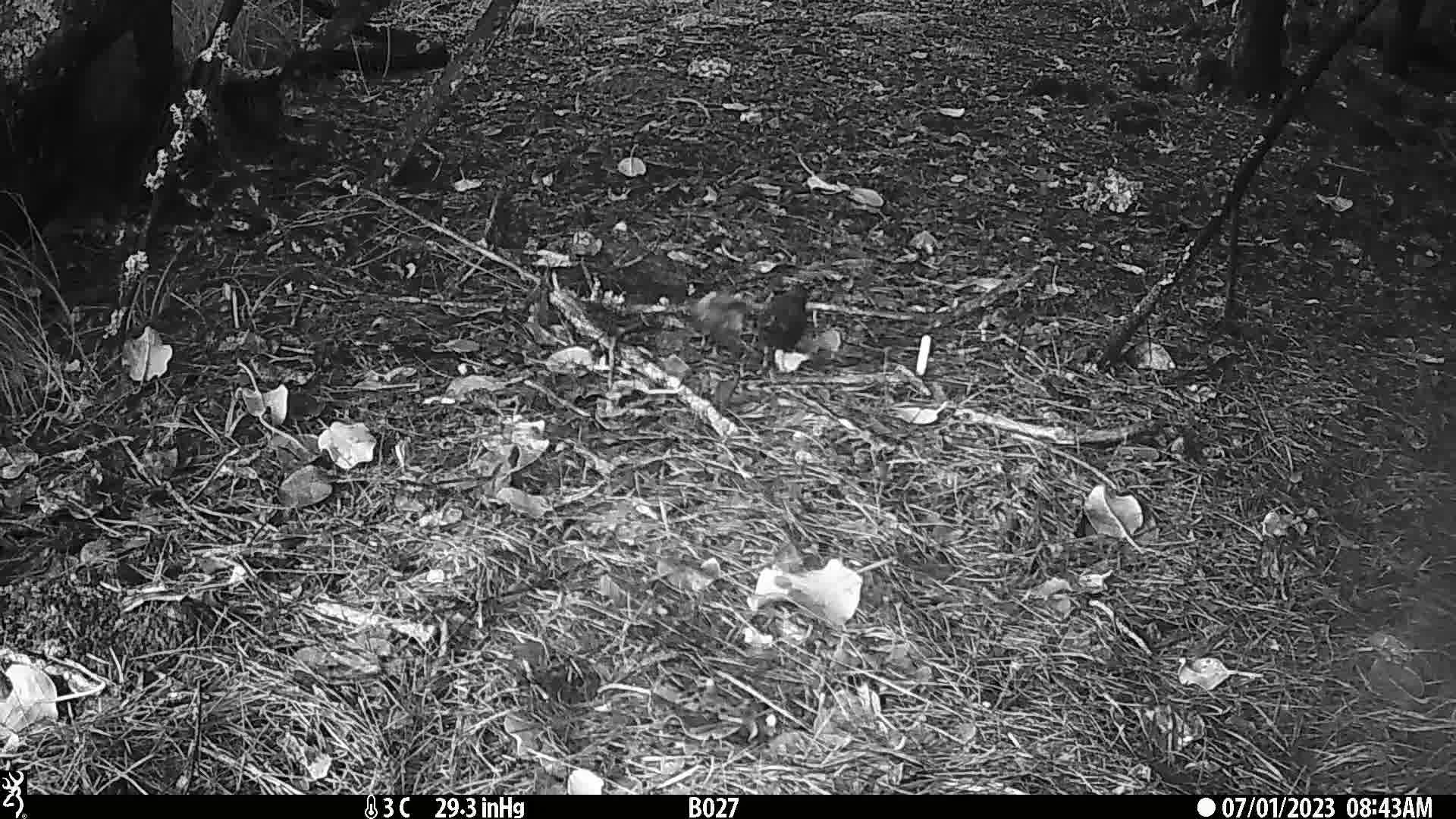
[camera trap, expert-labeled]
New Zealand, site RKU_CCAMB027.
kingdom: Animalia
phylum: Chordata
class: Aves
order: Passeriformes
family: Turdidae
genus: Turdus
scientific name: Turdus merula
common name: eurasian blackbird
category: blackbird